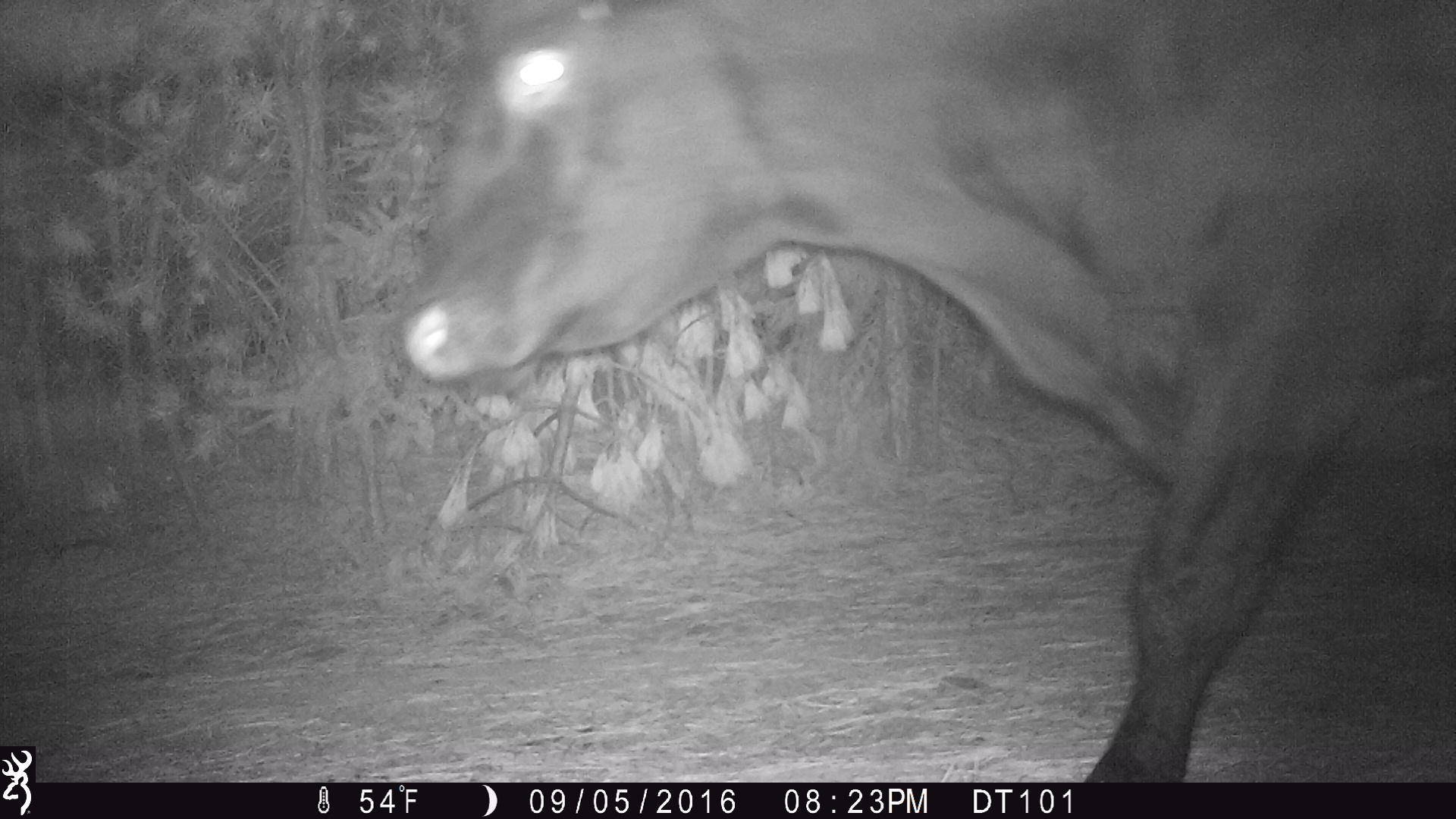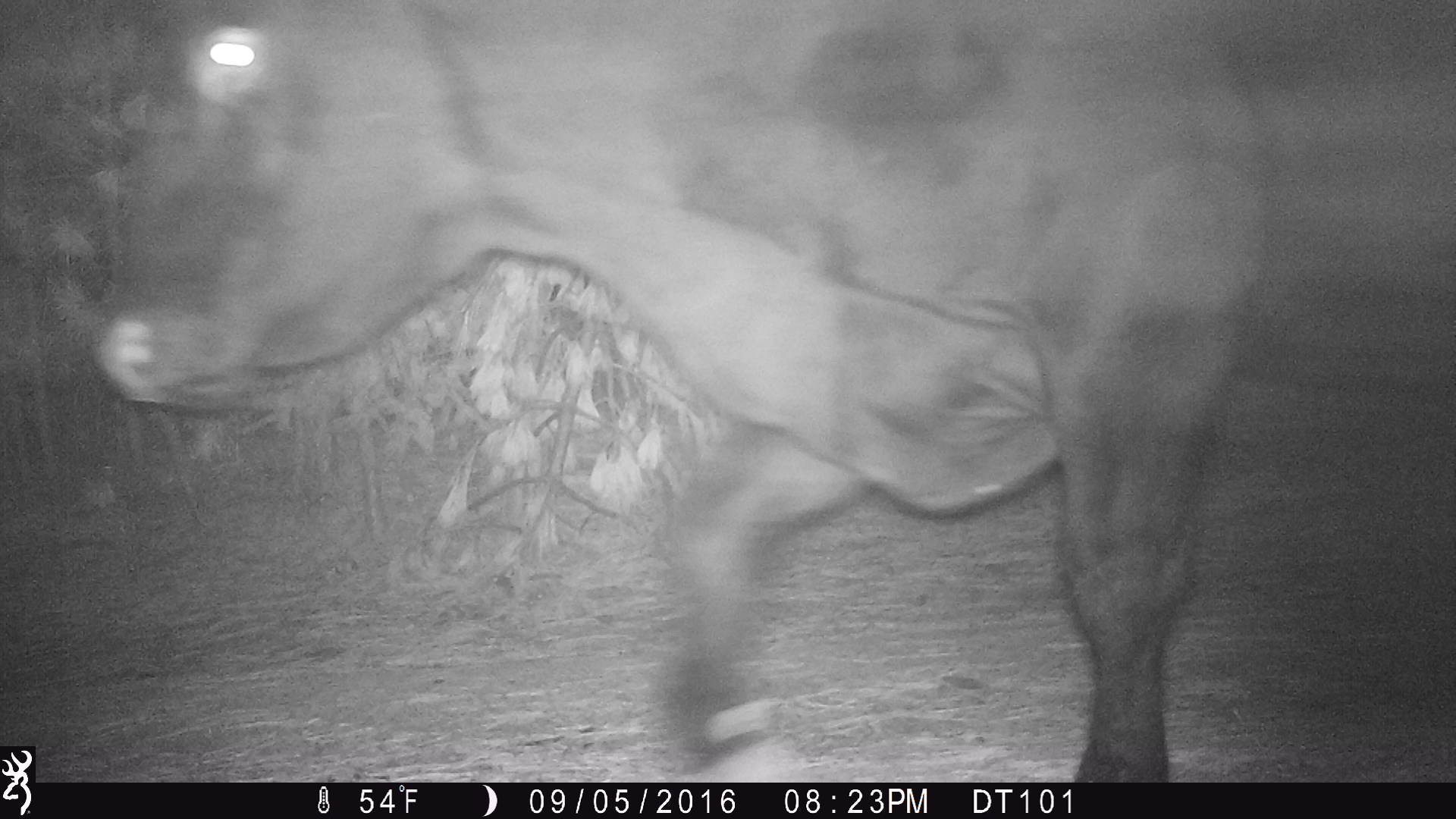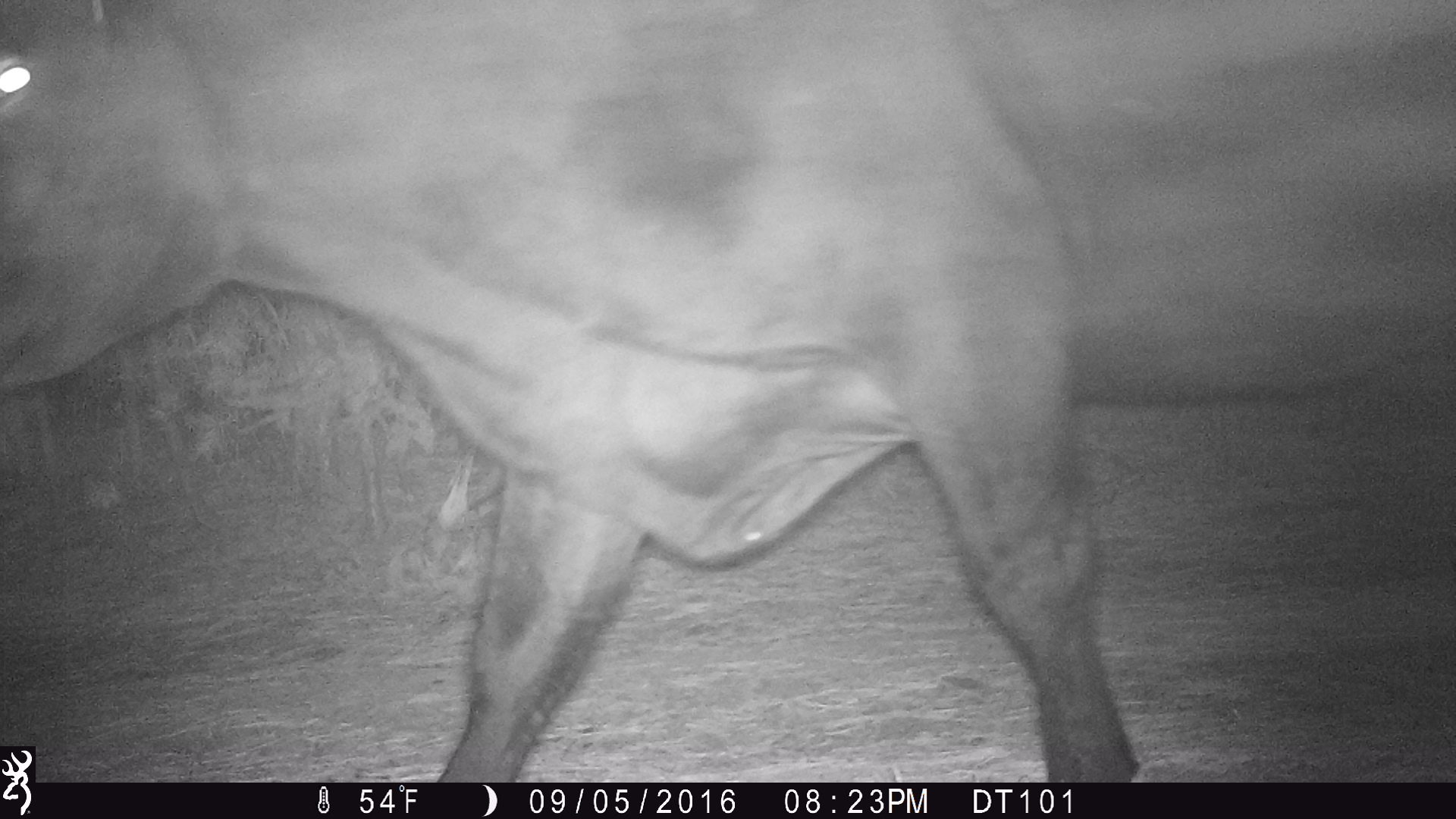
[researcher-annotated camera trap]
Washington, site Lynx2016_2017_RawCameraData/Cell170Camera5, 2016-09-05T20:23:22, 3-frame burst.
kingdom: Animalia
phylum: Chordata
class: Mammalia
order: Artiodactyla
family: Bovidae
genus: Bos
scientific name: Bos taurus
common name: domestic cattle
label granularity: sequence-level